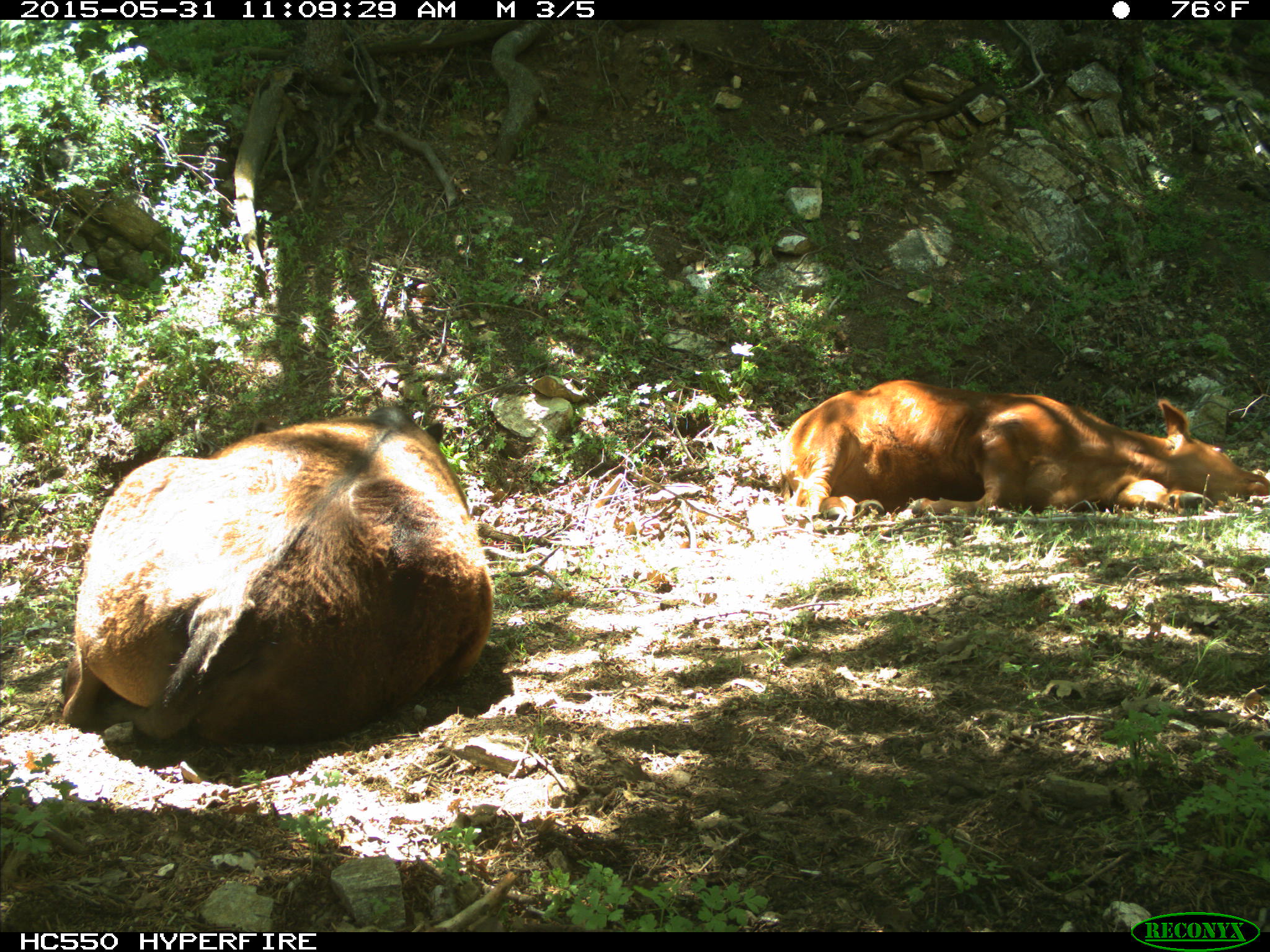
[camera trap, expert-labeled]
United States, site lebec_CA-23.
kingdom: Animalia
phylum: Chordata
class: Mammalia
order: Artiodactyla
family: Bovidae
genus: Bos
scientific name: Bos taurus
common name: domestic cow